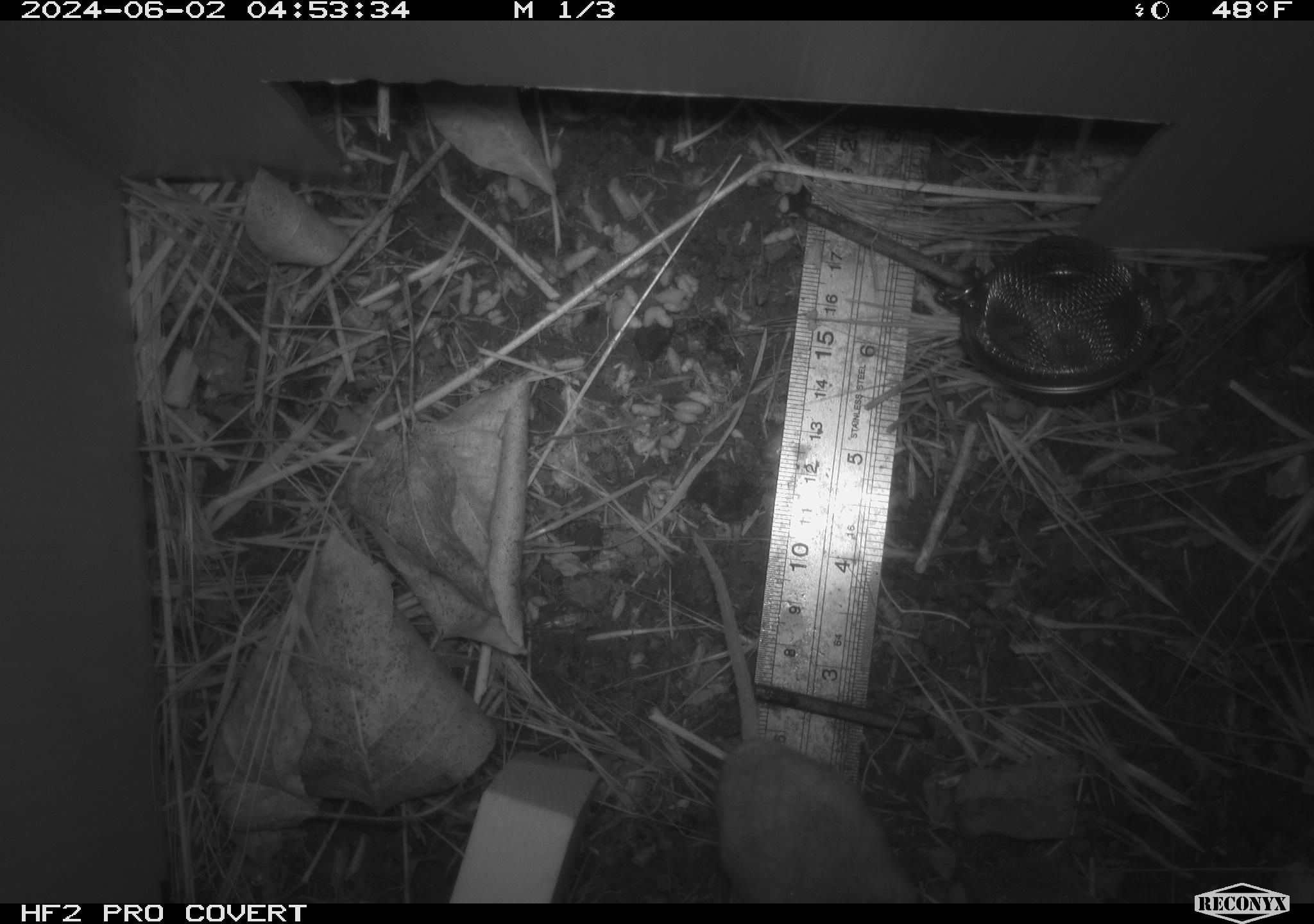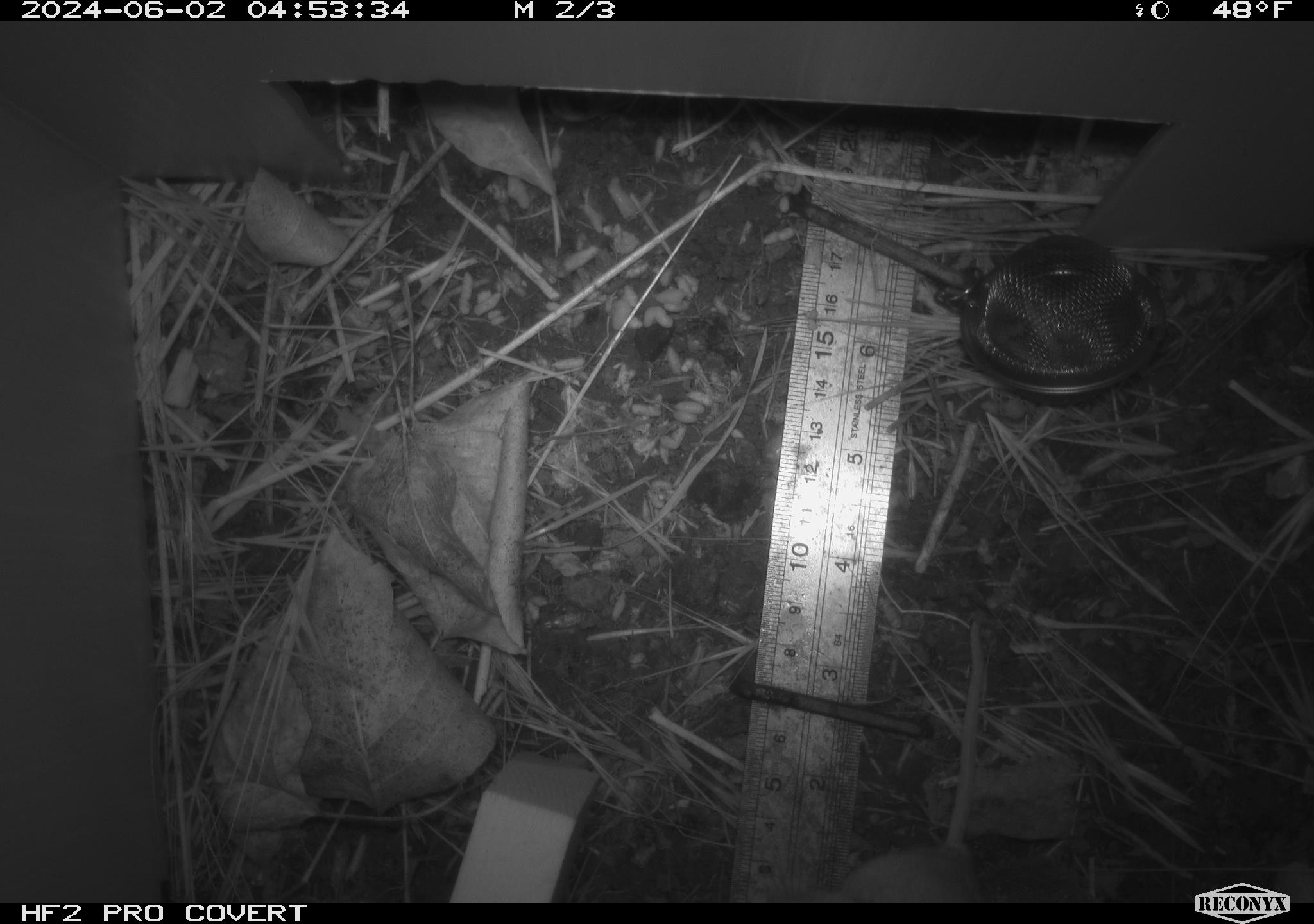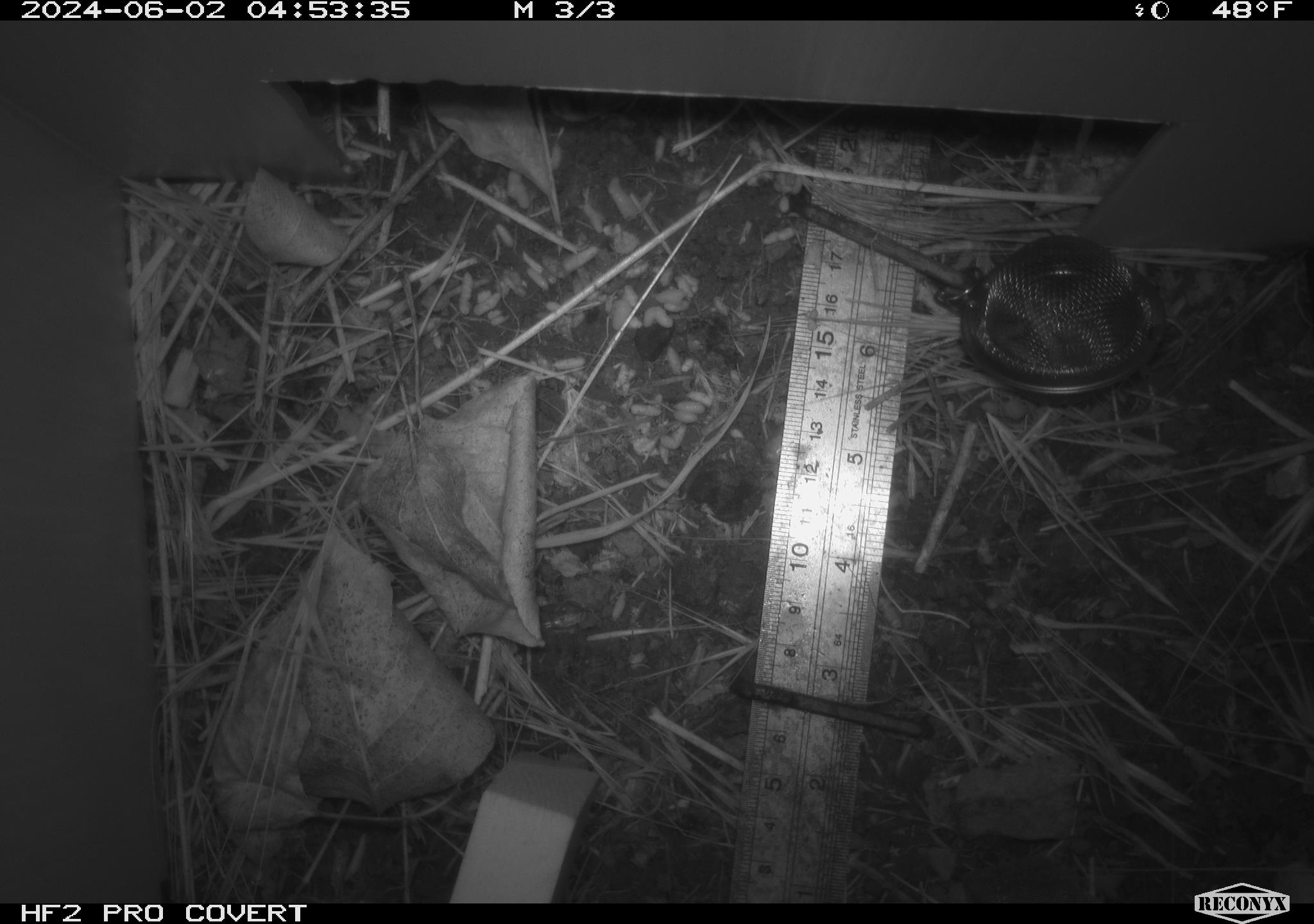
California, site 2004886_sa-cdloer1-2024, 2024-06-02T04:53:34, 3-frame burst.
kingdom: Animalia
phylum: Chordata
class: Mammalia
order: Rodentia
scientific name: Rodentia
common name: mouse species